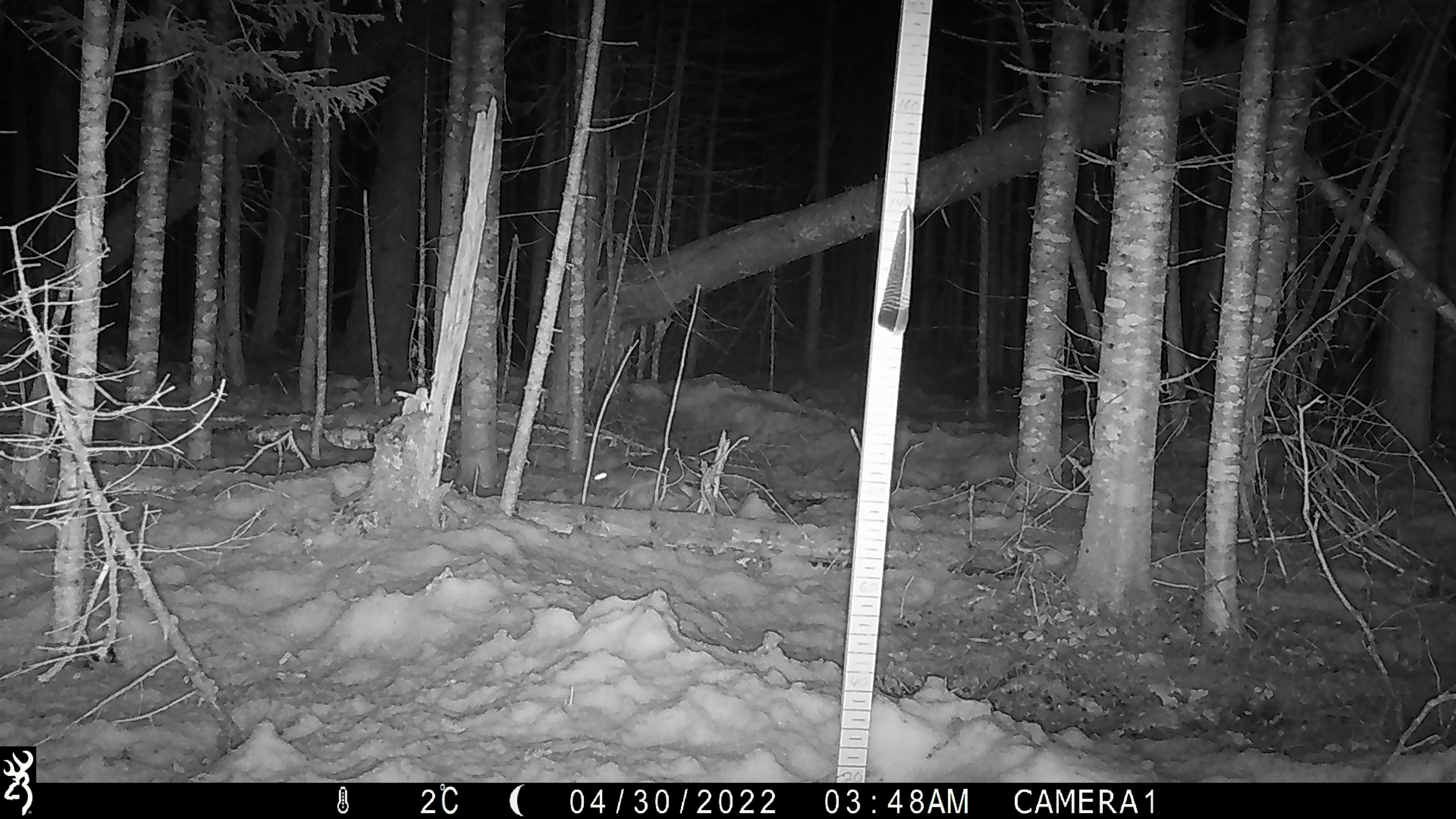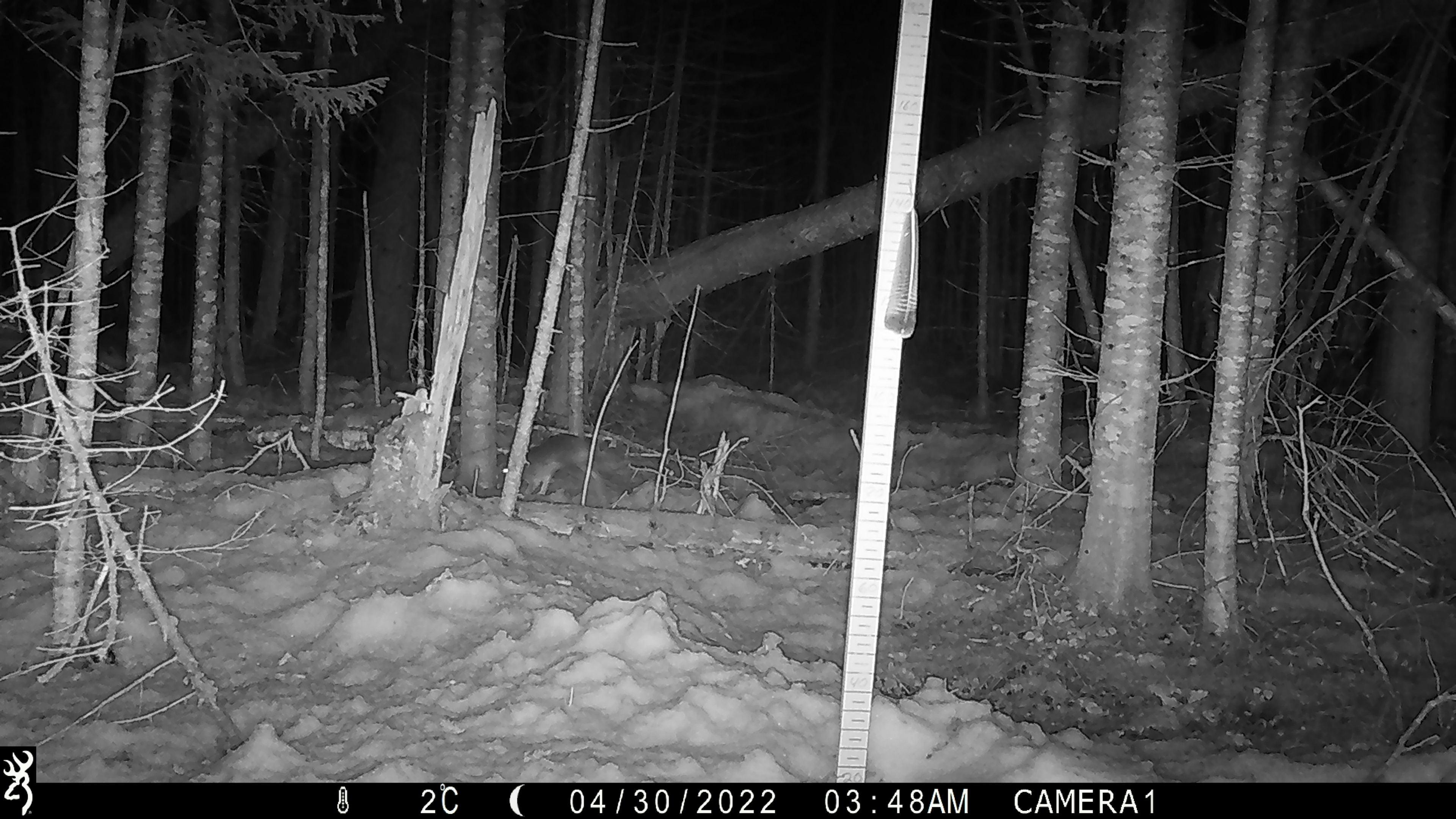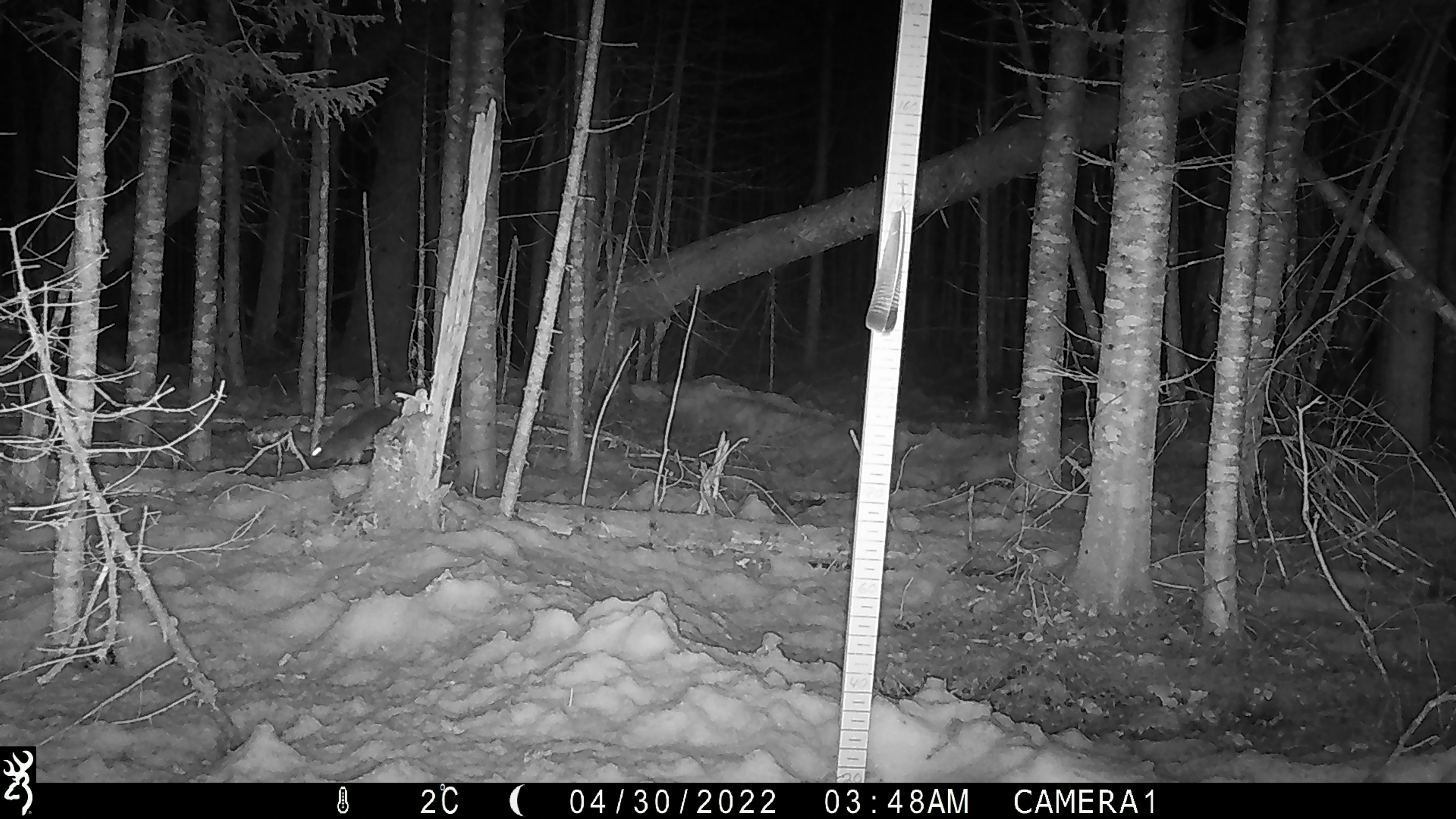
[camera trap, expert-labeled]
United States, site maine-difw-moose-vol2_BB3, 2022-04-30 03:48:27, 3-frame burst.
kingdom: Animalia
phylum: Chordata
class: Mammalia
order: Lagomorpha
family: Leporidae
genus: Lepus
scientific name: Lepus americanus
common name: snowshoe hare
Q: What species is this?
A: Snowshoe hare (Lepus americanus).